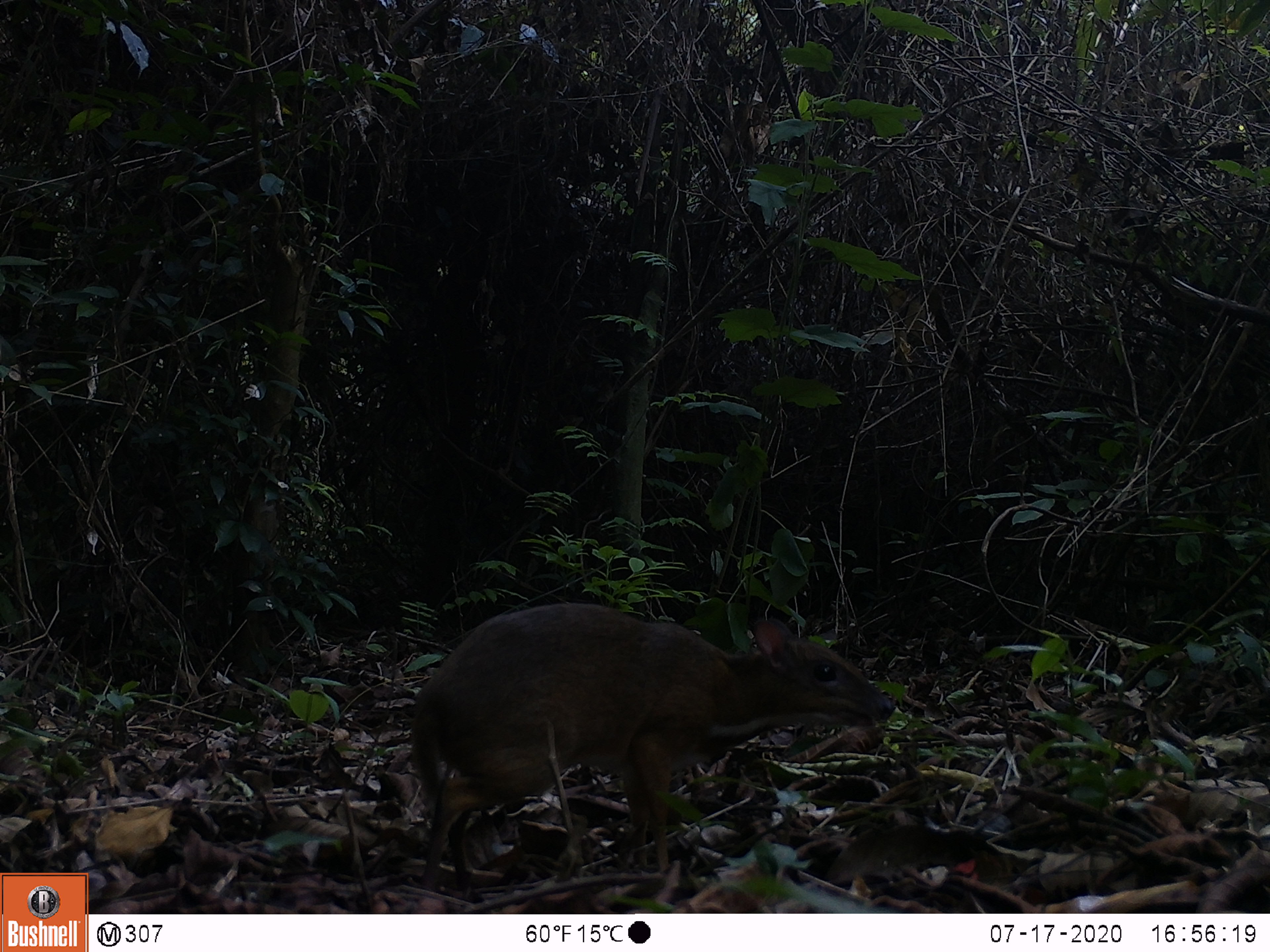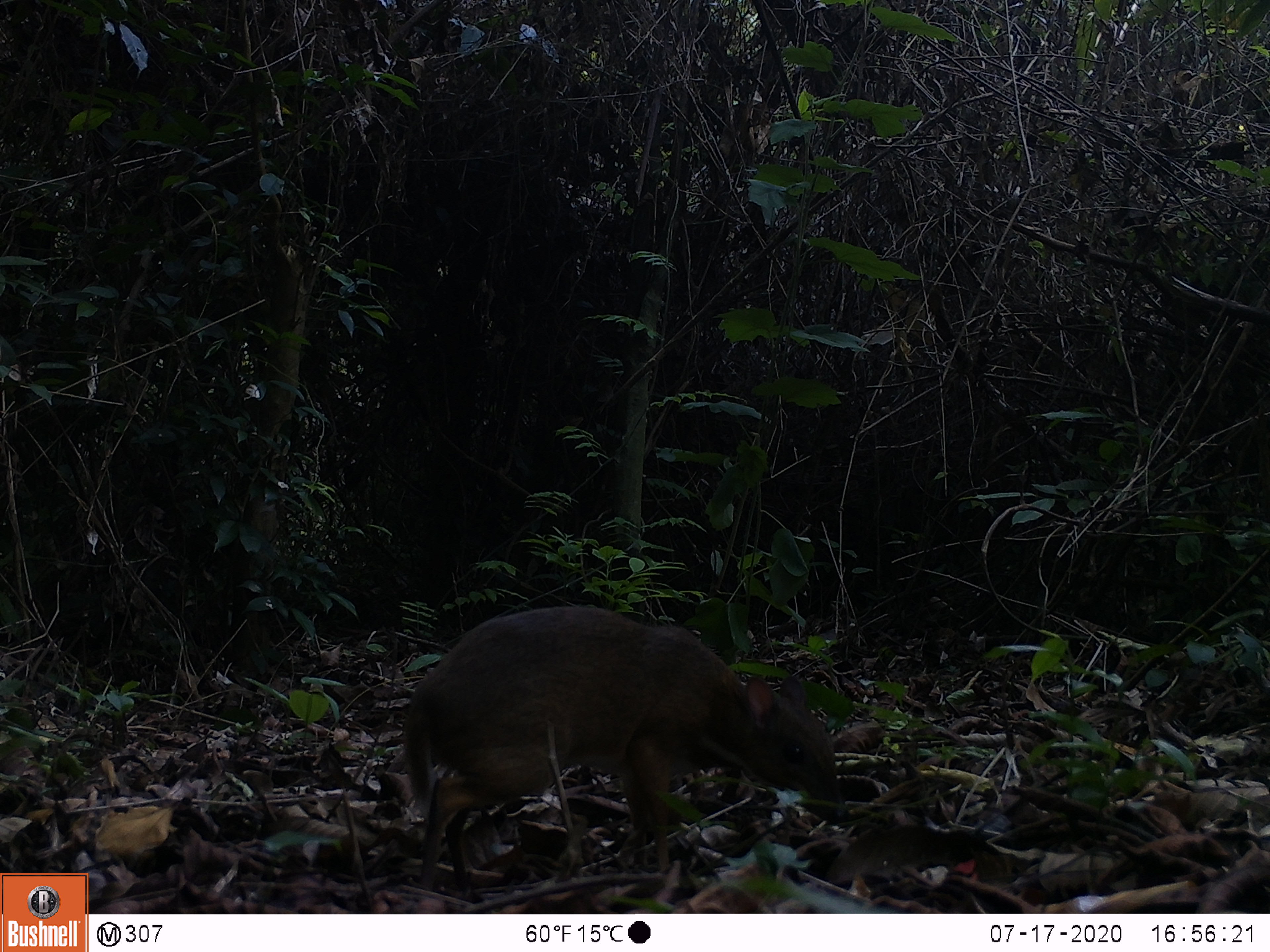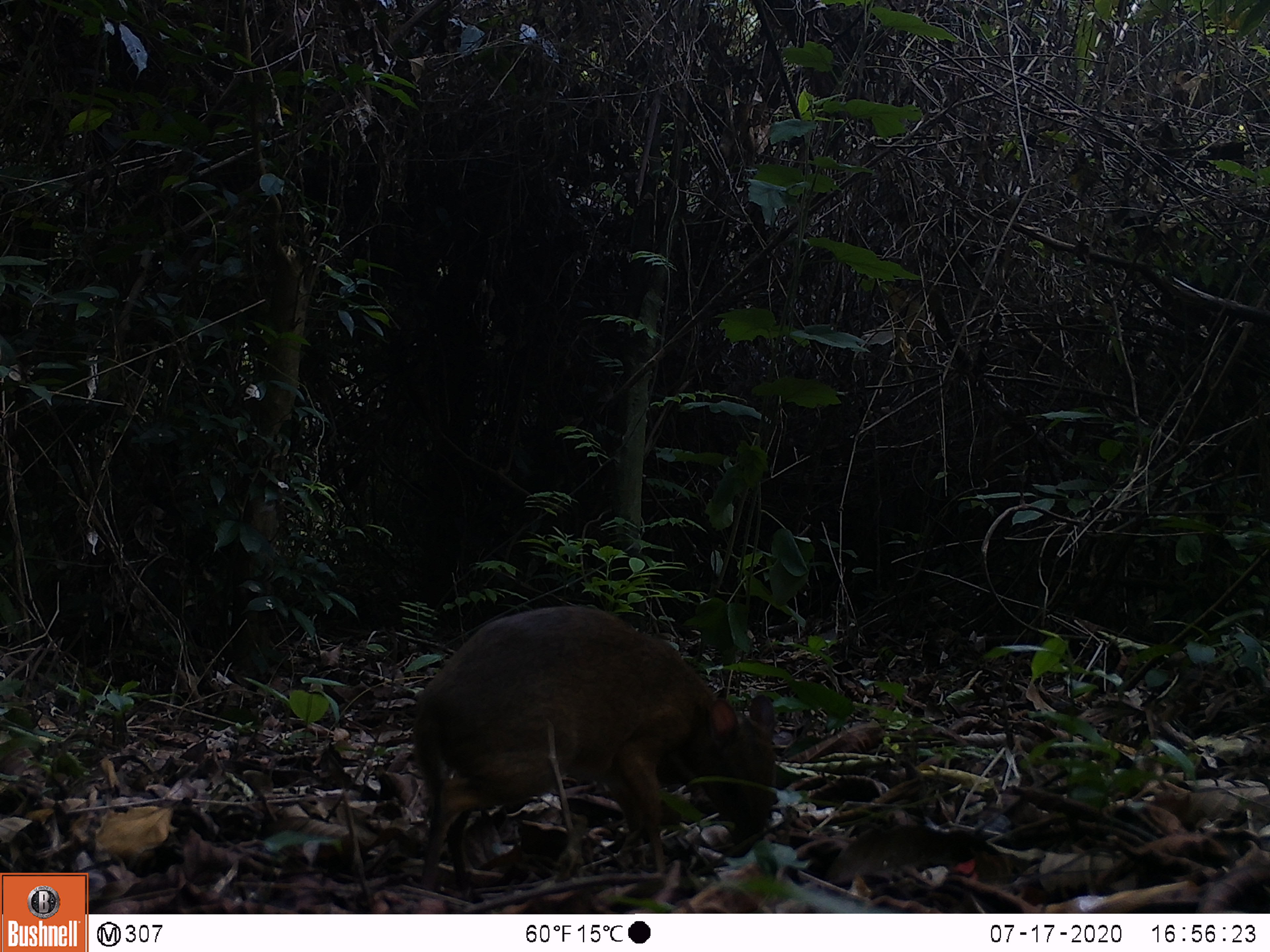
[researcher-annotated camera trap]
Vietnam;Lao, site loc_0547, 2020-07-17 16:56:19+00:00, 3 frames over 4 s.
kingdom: Animalia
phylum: Chordata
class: Mammalia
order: Artiodactyla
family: Tragulidae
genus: Moschiola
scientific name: Moschiola meminna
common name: chevrotain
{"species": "chevrotain (Moschiola meminna)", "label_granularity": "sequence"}